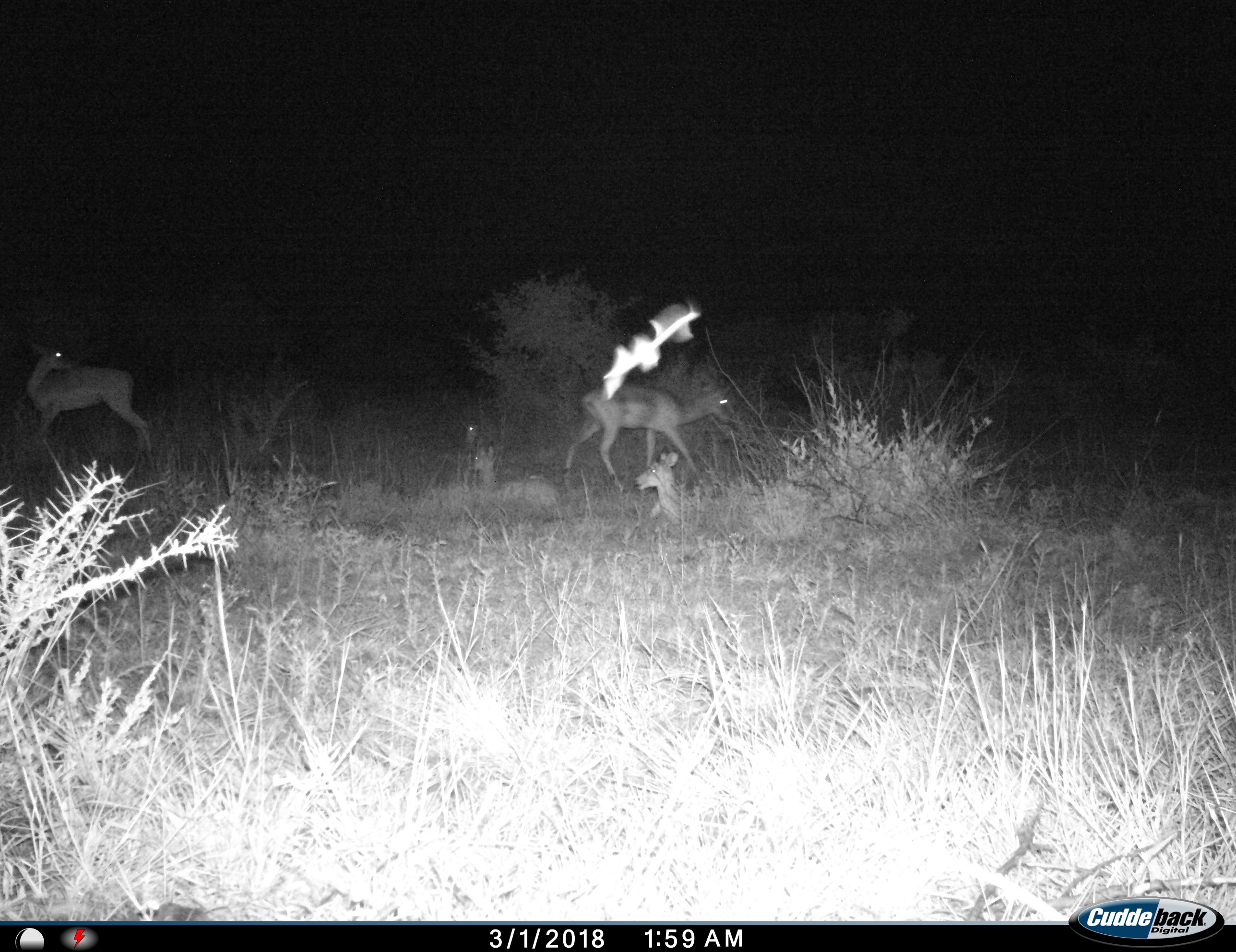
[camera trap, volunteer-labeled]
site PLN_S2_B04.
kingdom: Animalia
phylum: Chordata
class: Mammalia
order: Artiodactyla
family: Bovidae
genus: Aepyceros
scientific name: Aepyceros melampus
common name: impala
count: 4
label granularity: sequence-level